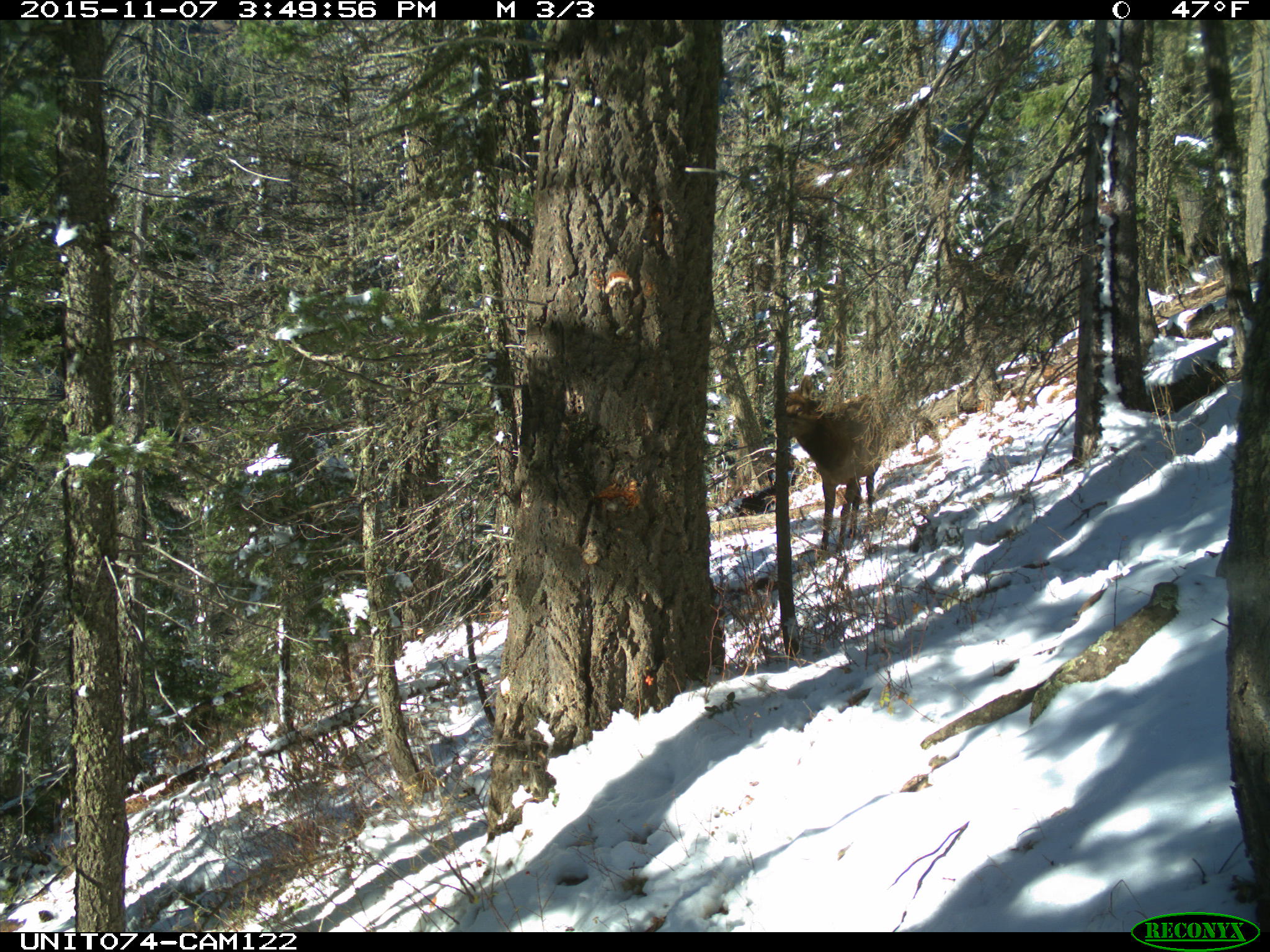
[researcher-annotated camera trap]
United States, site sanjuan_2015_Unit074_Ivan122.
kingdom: Animalia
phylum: Chordata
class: Mammalia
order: Artiodactyla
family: Cervidae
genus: Cervus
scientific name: Cervus elaphus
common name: red deer